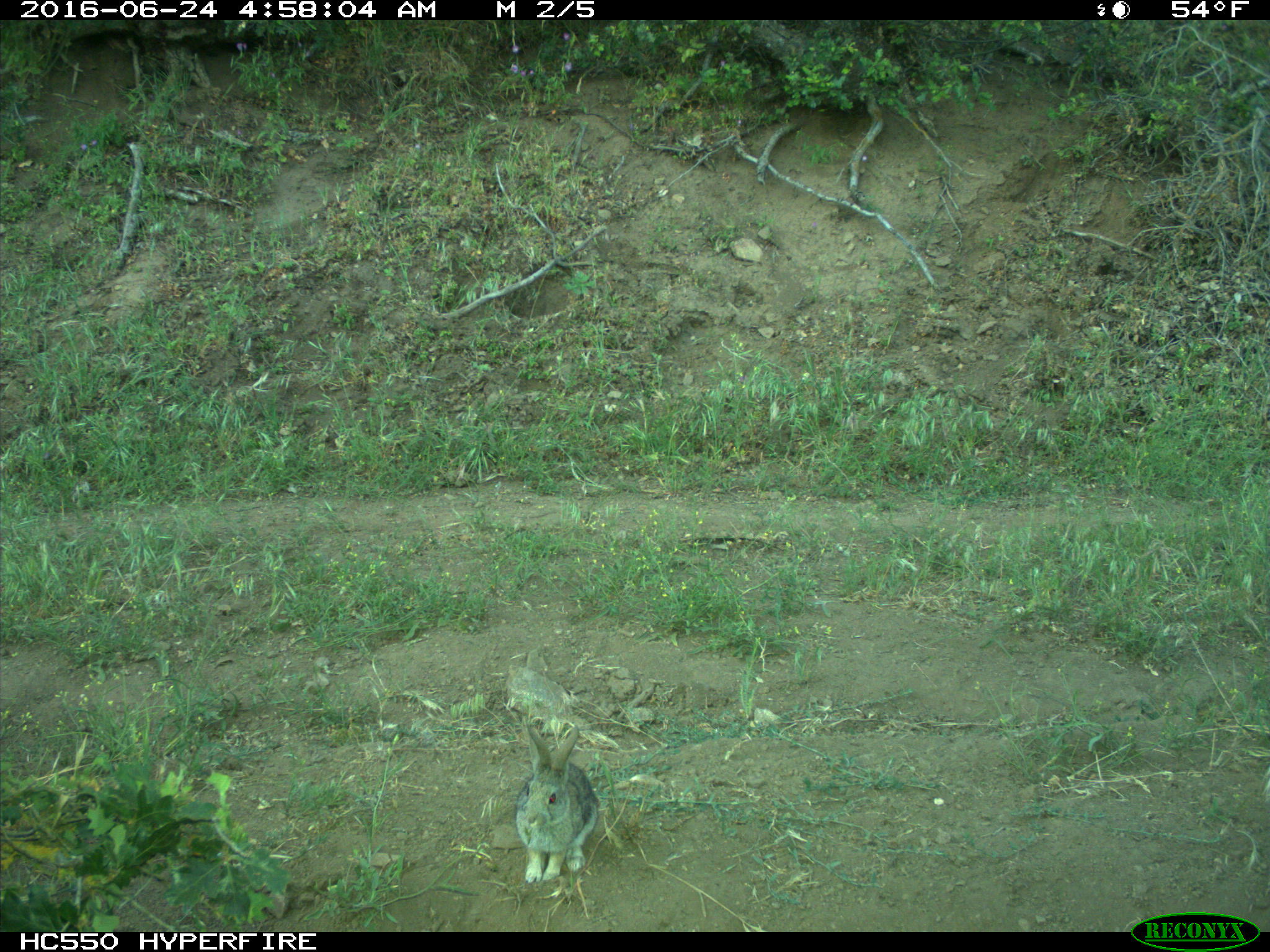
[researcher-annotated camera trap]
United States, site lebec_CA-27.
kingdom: Animalia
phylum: Chordata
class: Mammalia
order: Lagomorpha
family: Leporidae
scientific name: Leporidae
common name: rabbits and hares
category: unidentified rabbit